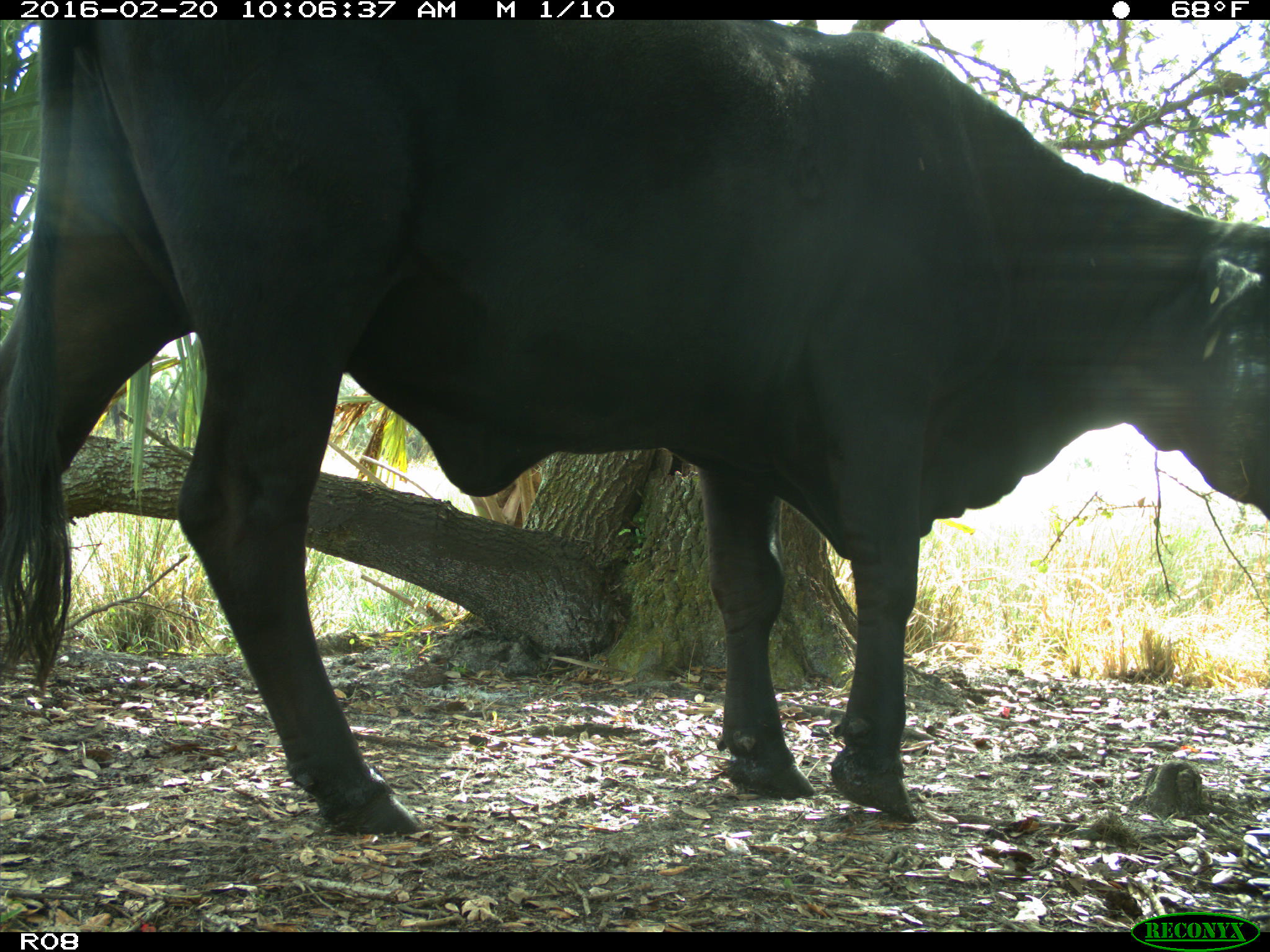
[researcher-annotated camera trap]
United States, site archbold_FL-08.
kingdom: Animalia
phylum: Chordata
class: Mammalia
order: Artiodactyla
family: Bovidae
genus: Bos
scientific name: Bos taurus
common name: domestic cow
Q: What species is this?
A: Bos taurus (domestic cow).